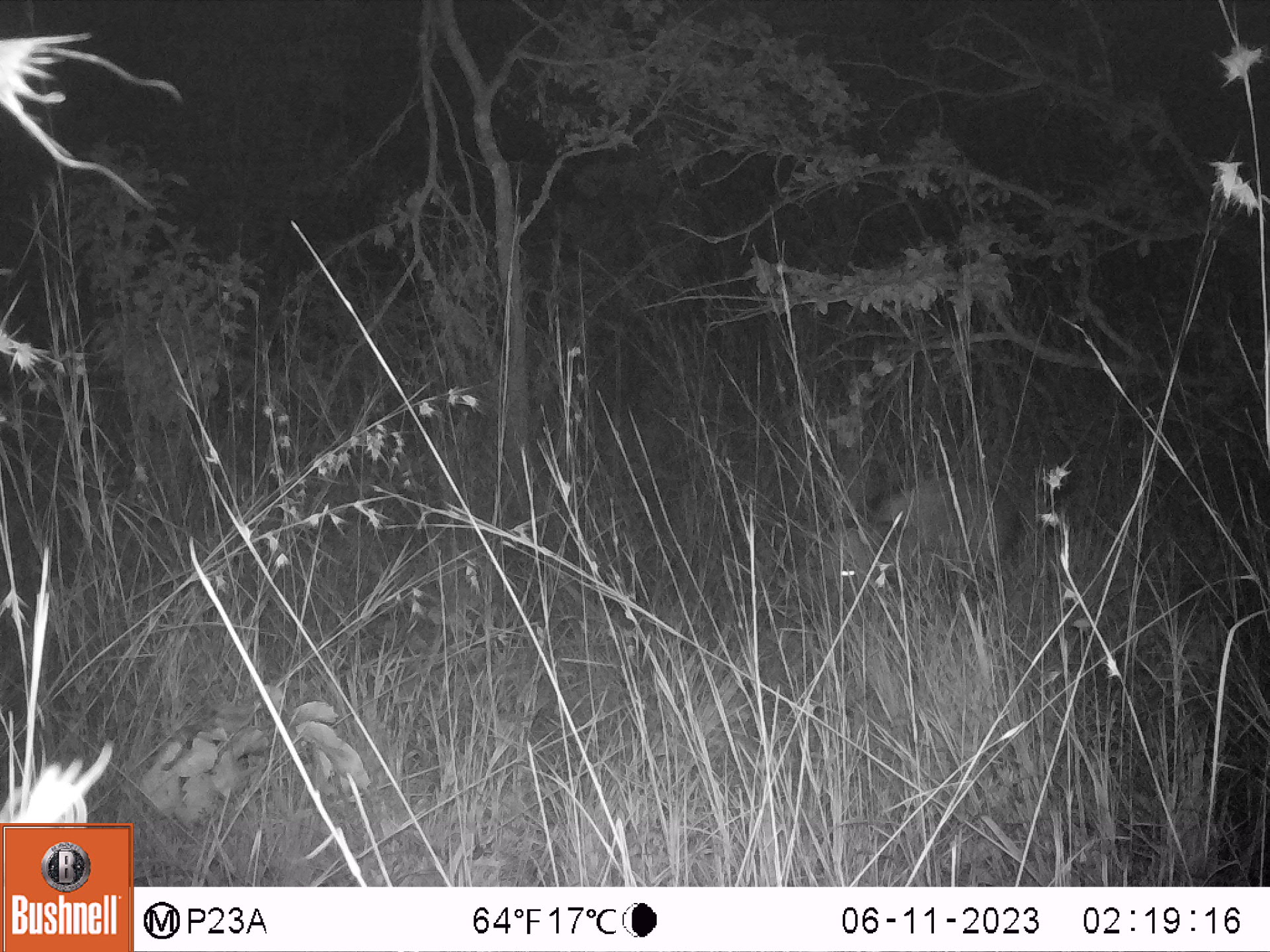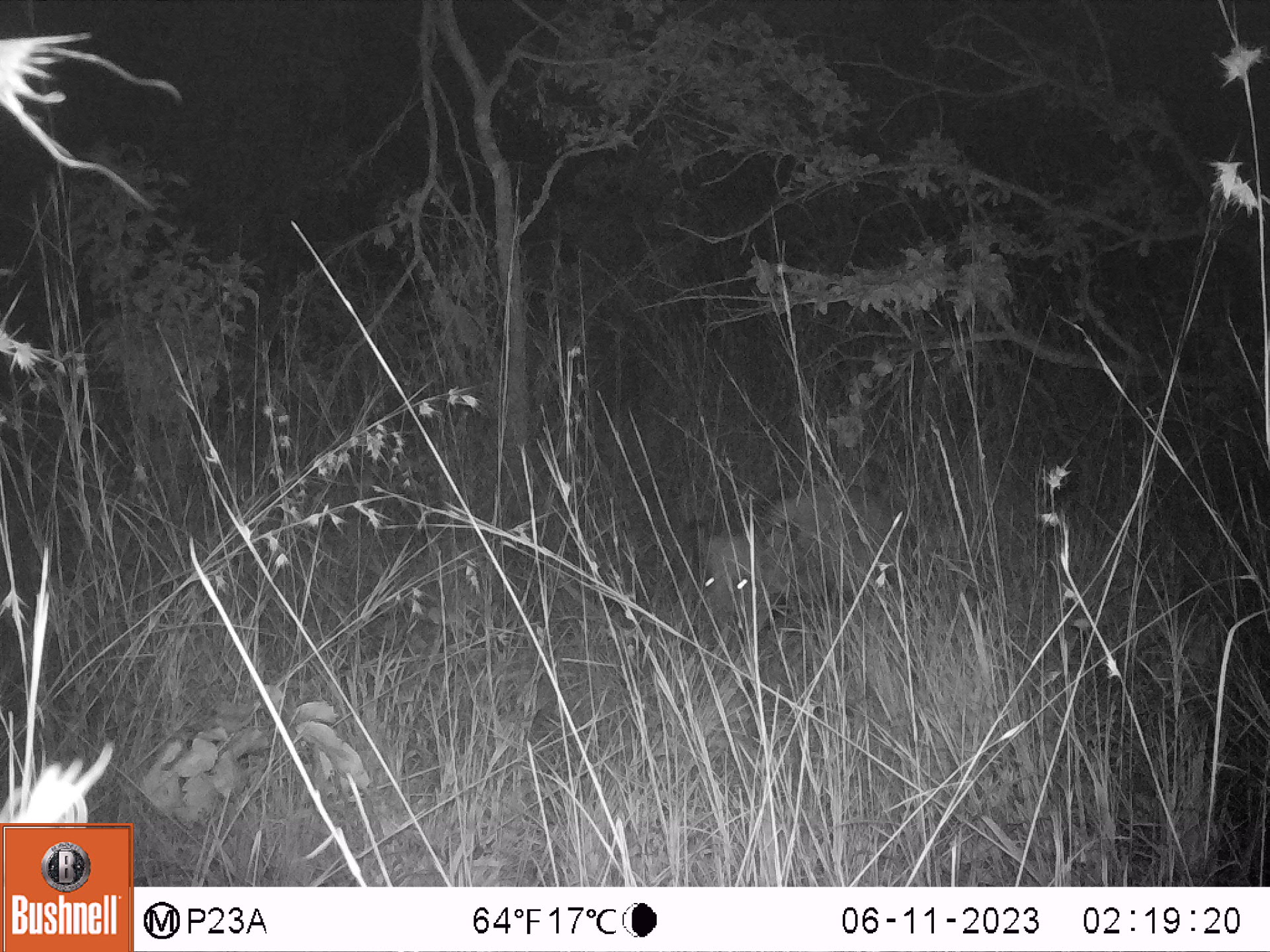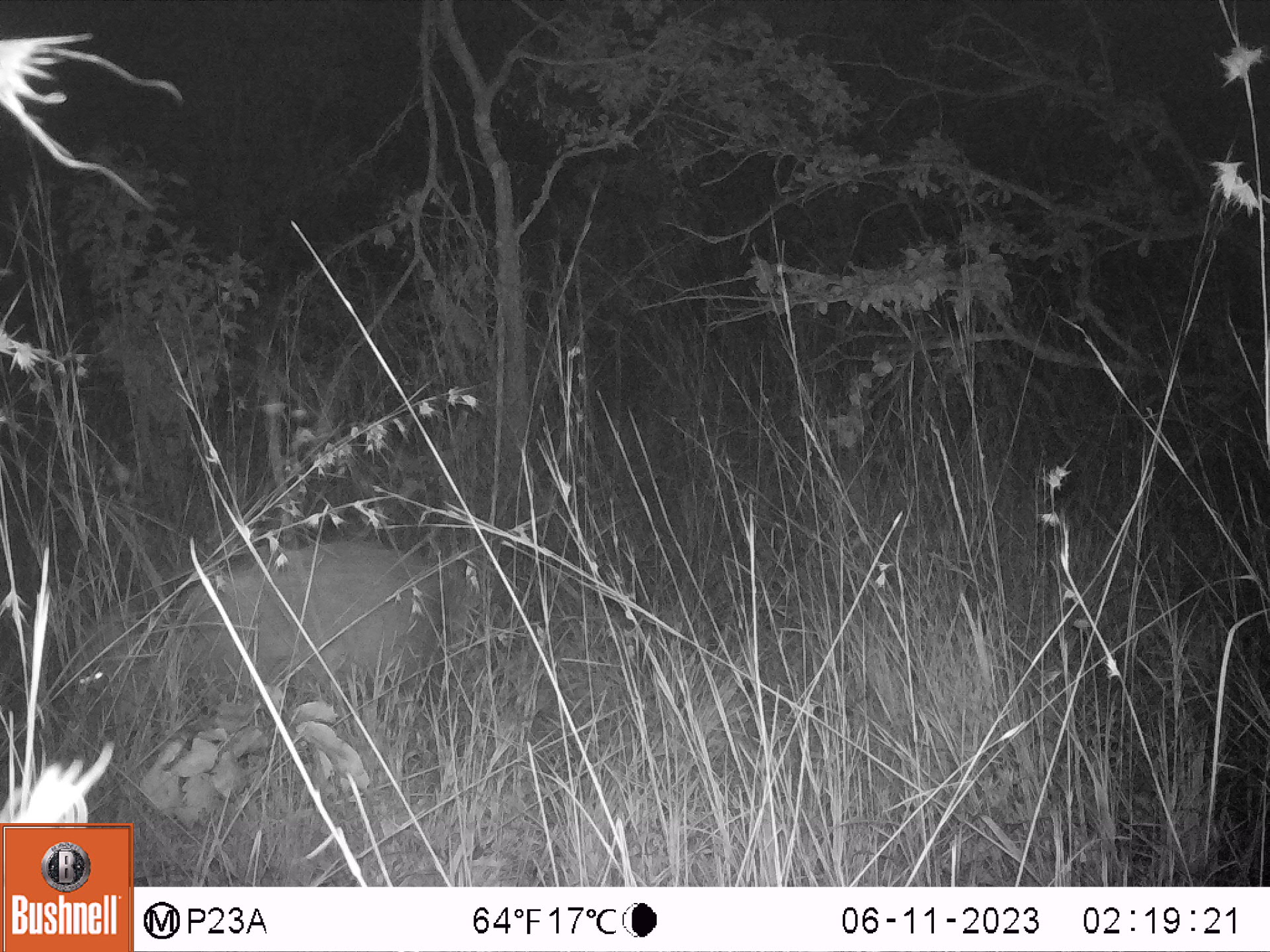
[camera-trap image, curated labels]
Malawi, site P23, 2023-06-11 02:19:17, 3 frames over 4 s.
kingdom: Animalia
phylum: Chordata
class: Mammalia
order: Artiodactyla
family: Suidae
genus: Potamochoerus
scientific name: Potamochoerus larvatus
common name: bushpig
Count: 1.